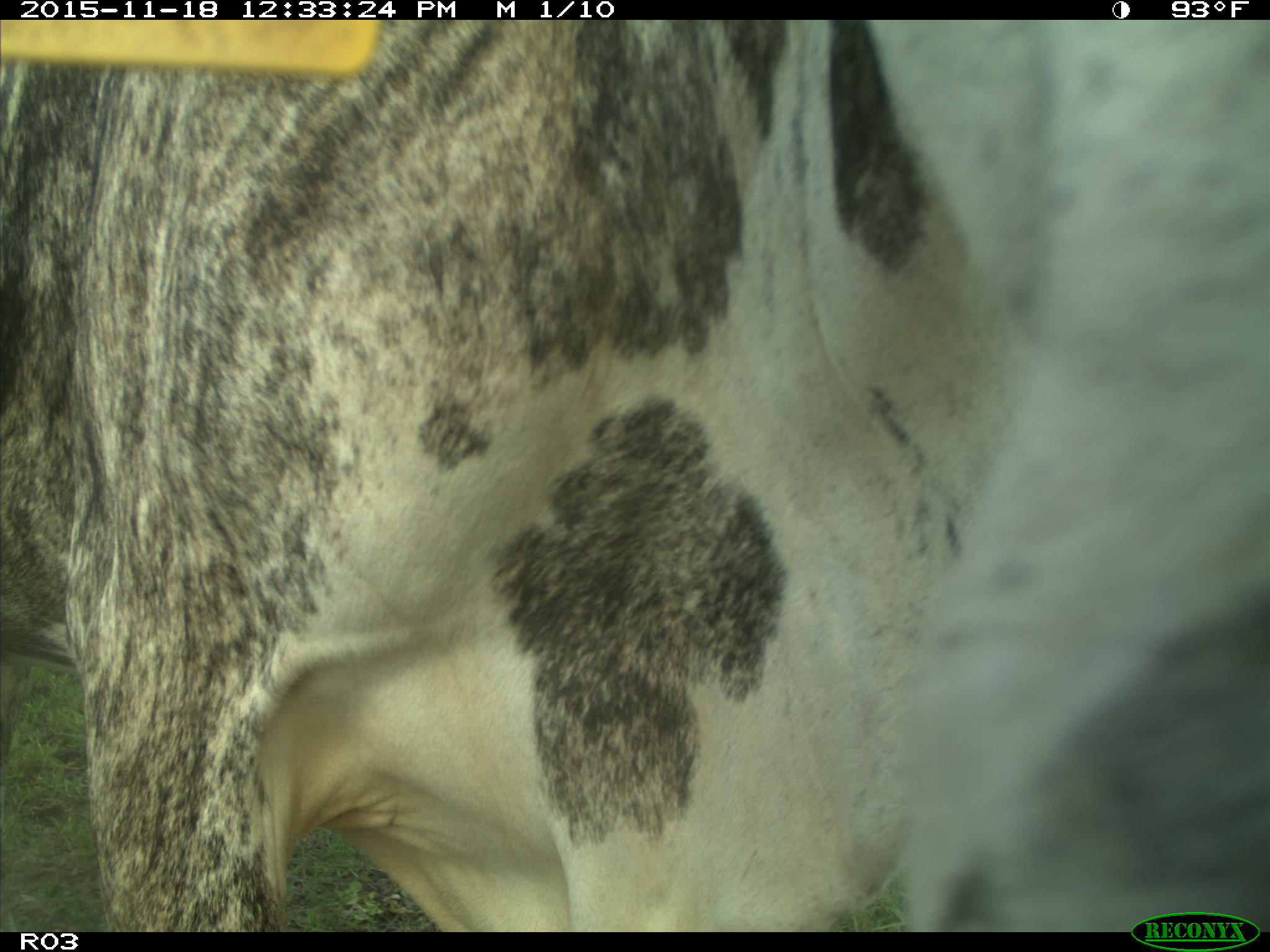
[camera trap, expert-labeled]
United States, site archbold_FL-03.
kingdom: Animalia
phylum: Chordata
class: Mammalia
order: Artiodactyla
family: Bovidae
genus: Bos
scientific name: Bos taurus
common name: domestic cow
Bos taurus (domestic cow).